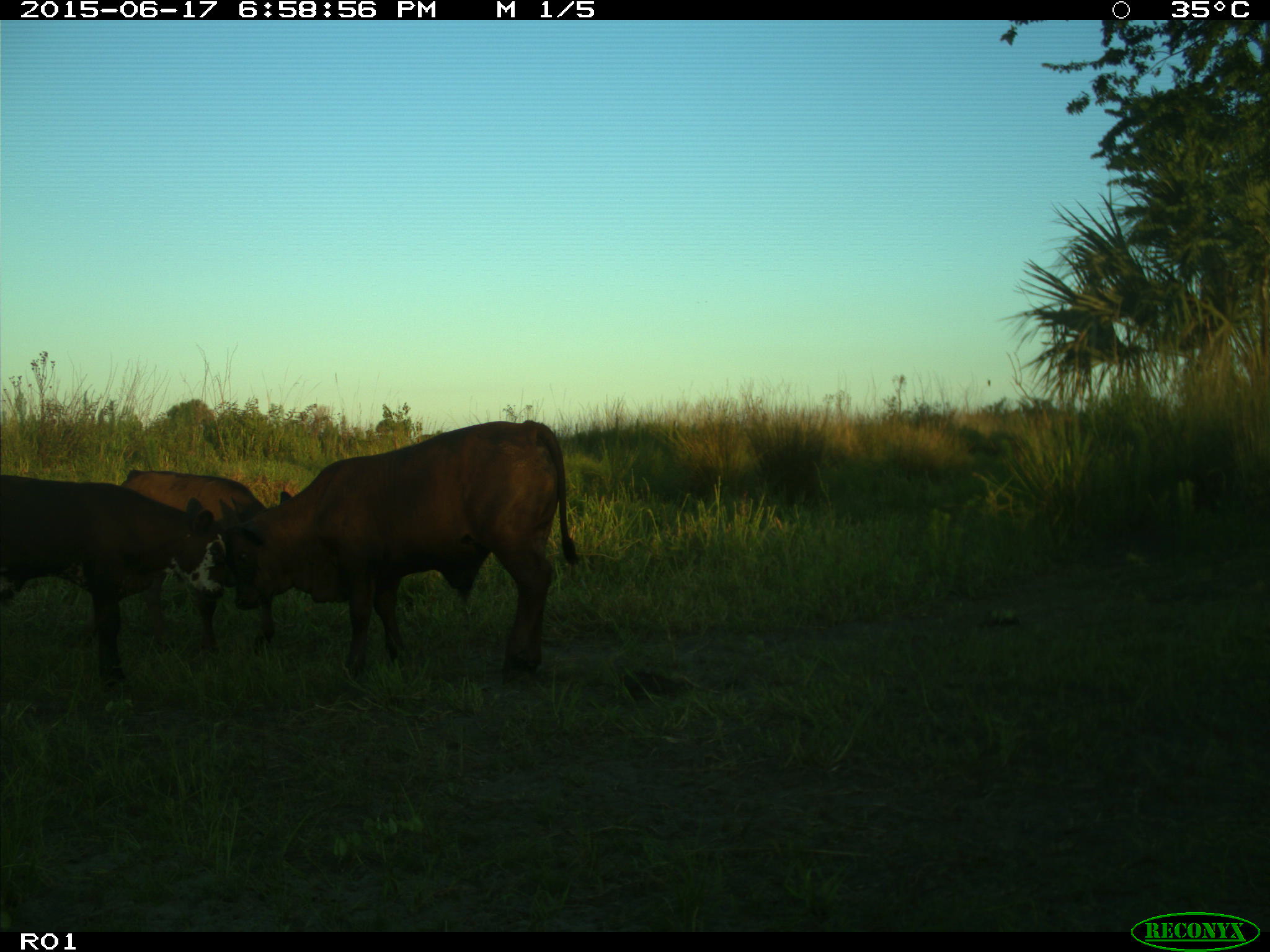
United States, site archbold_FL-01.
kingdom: Animalia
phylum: Chordata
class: Mammalia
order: Artiodactyla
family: Bovidae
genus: Bos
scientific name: Bos taurus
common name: domestic cow